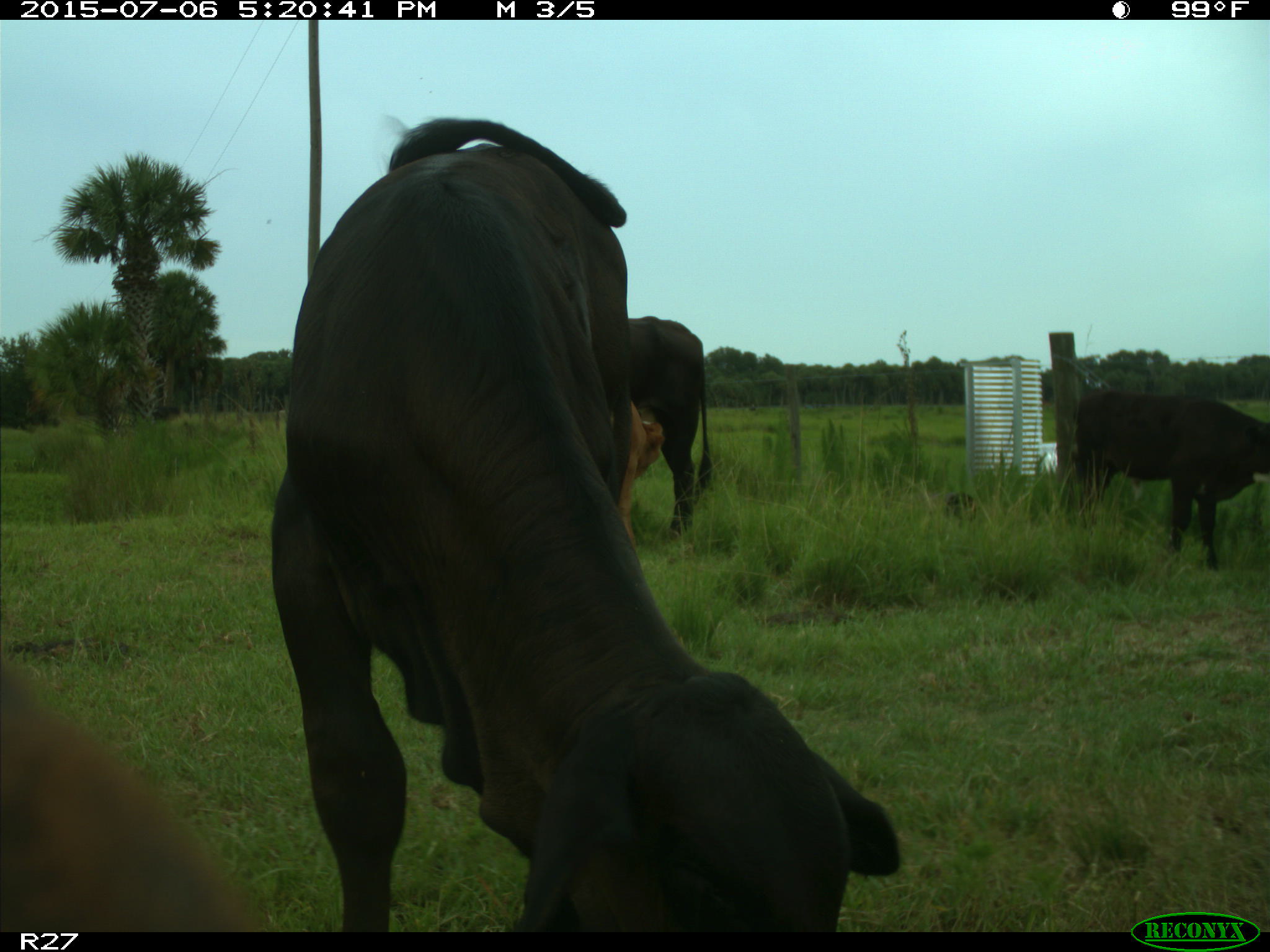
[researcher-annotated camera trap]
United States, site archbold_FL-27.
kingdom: Animalia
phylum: Chordata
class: Mammalia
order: Artiodactyla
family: Bovidae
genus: Bos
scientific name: Bos taurus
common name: domestic cow